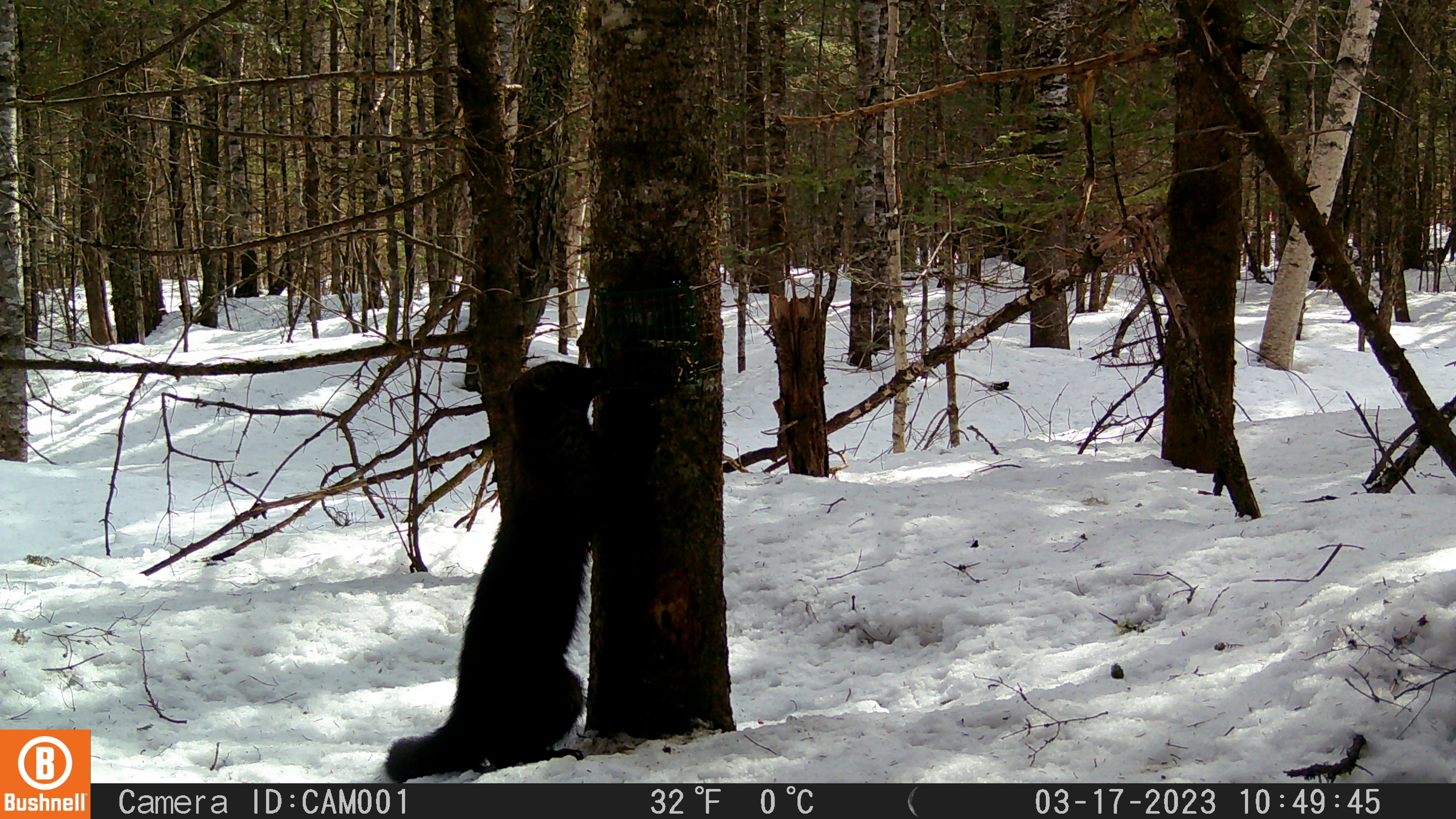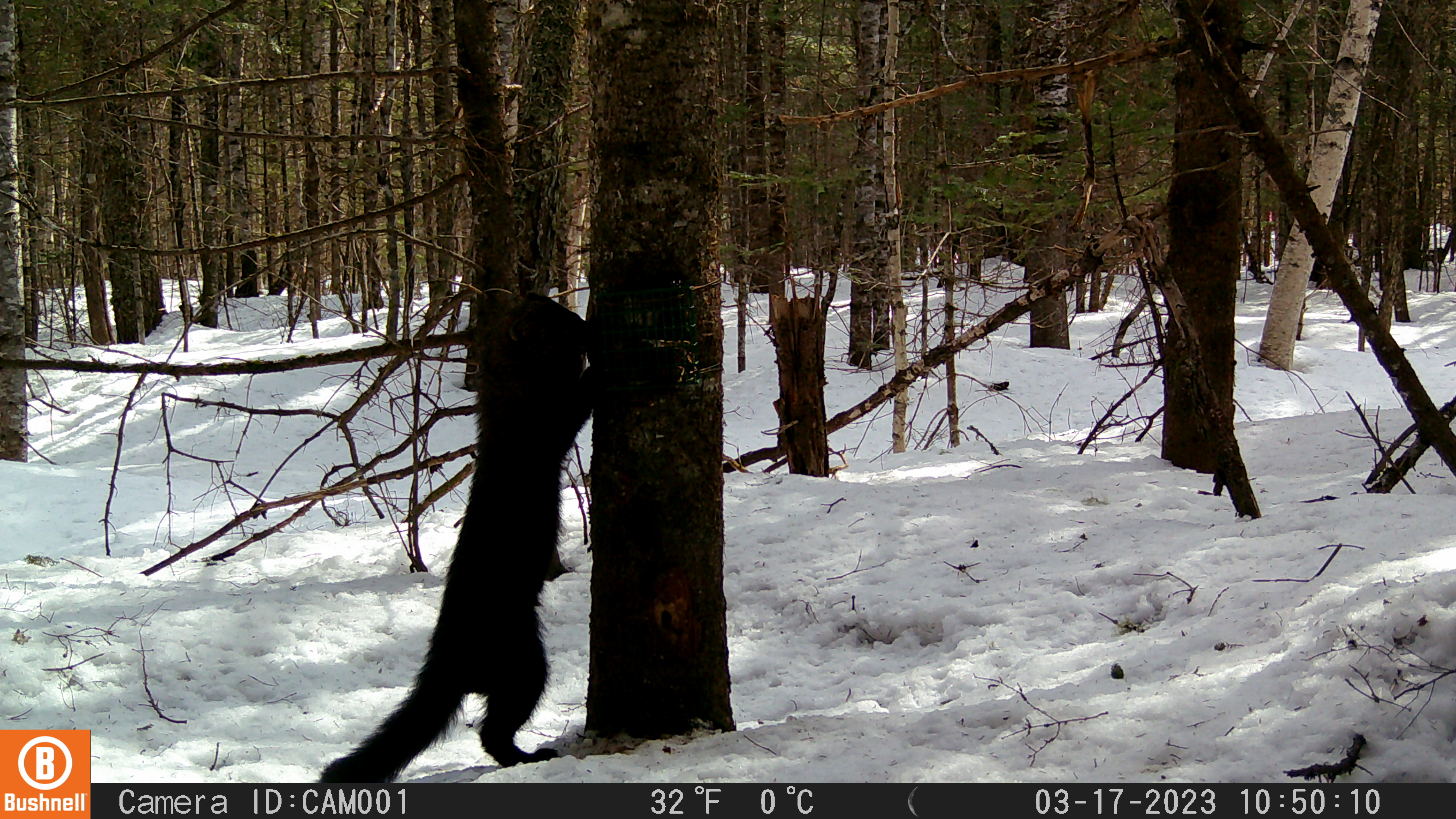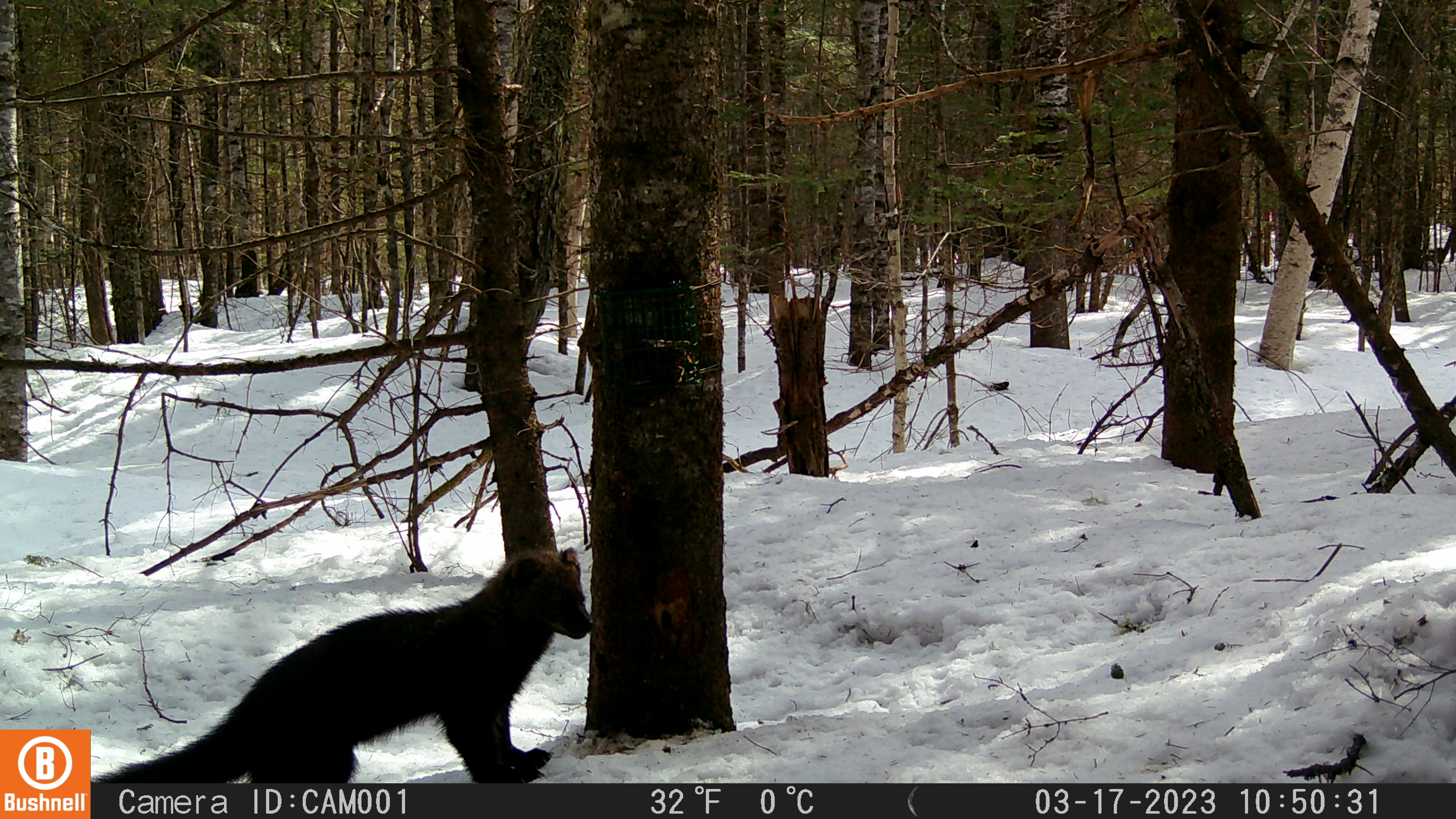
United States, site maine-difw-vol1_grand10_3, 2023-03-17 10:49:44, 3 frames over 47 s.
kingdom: Animalia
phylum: Chordata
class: Mammalia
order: Carnivora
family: Mustelidae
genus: Pekania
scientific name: Pekania pennanti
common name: fisher